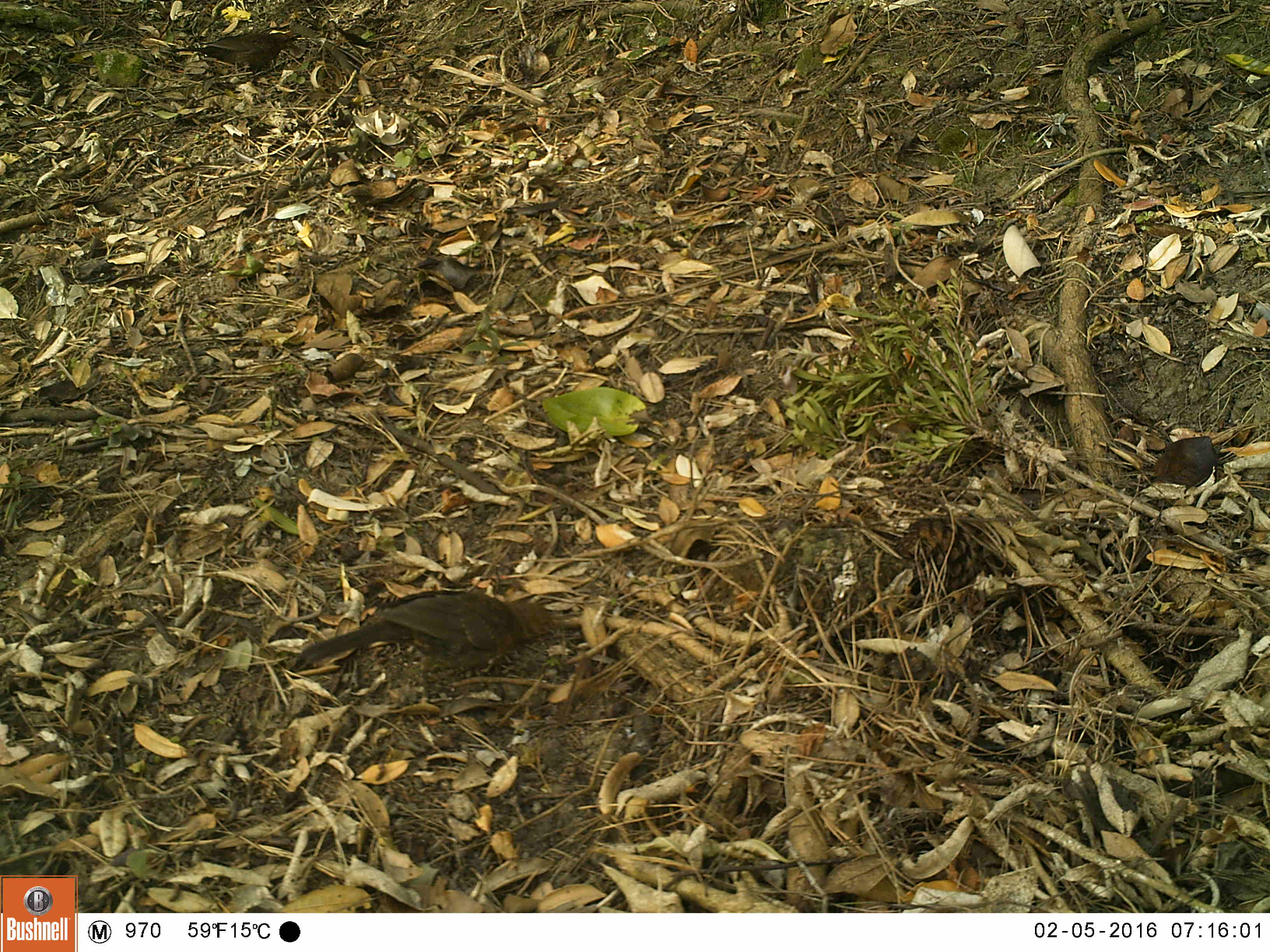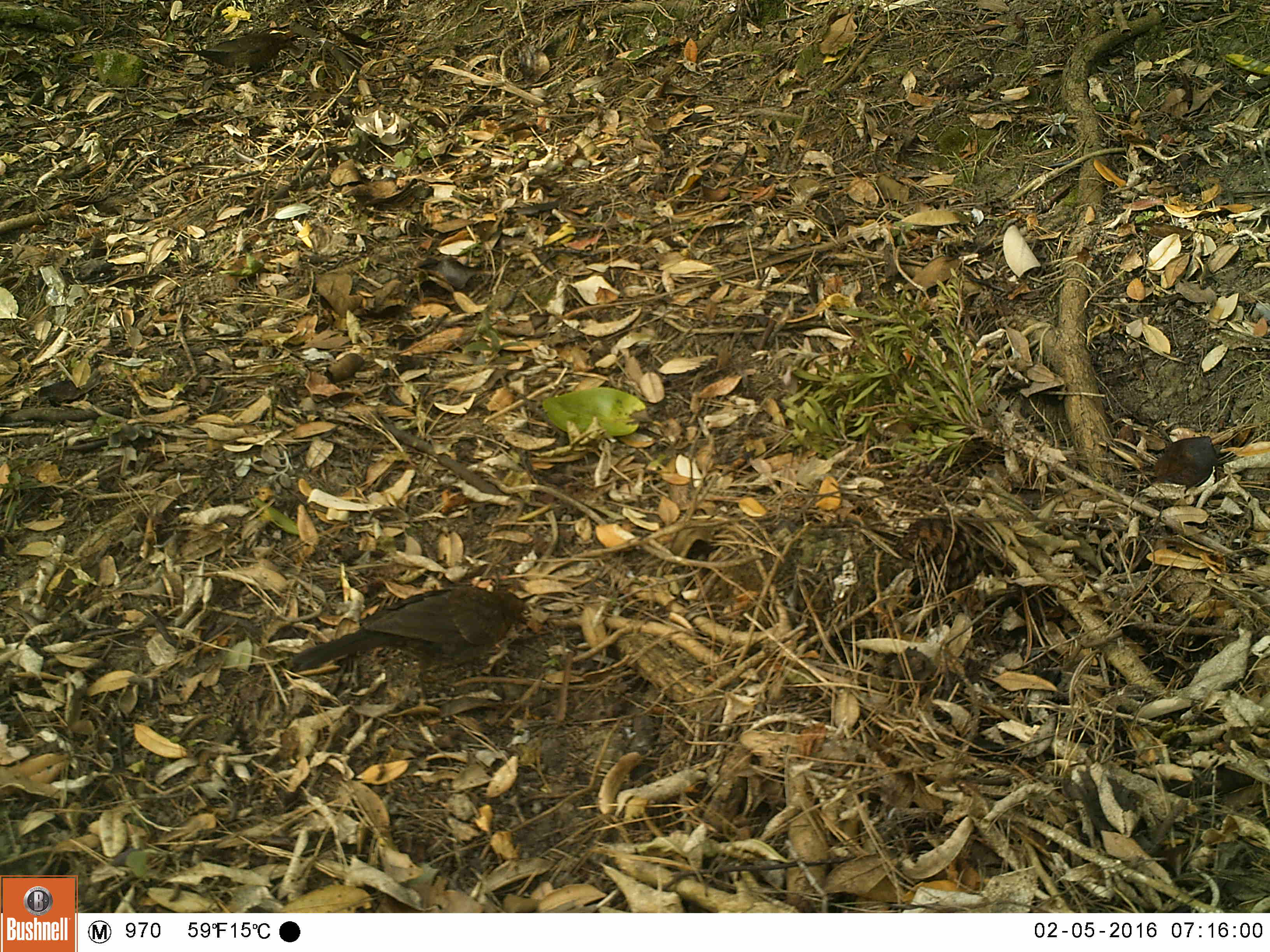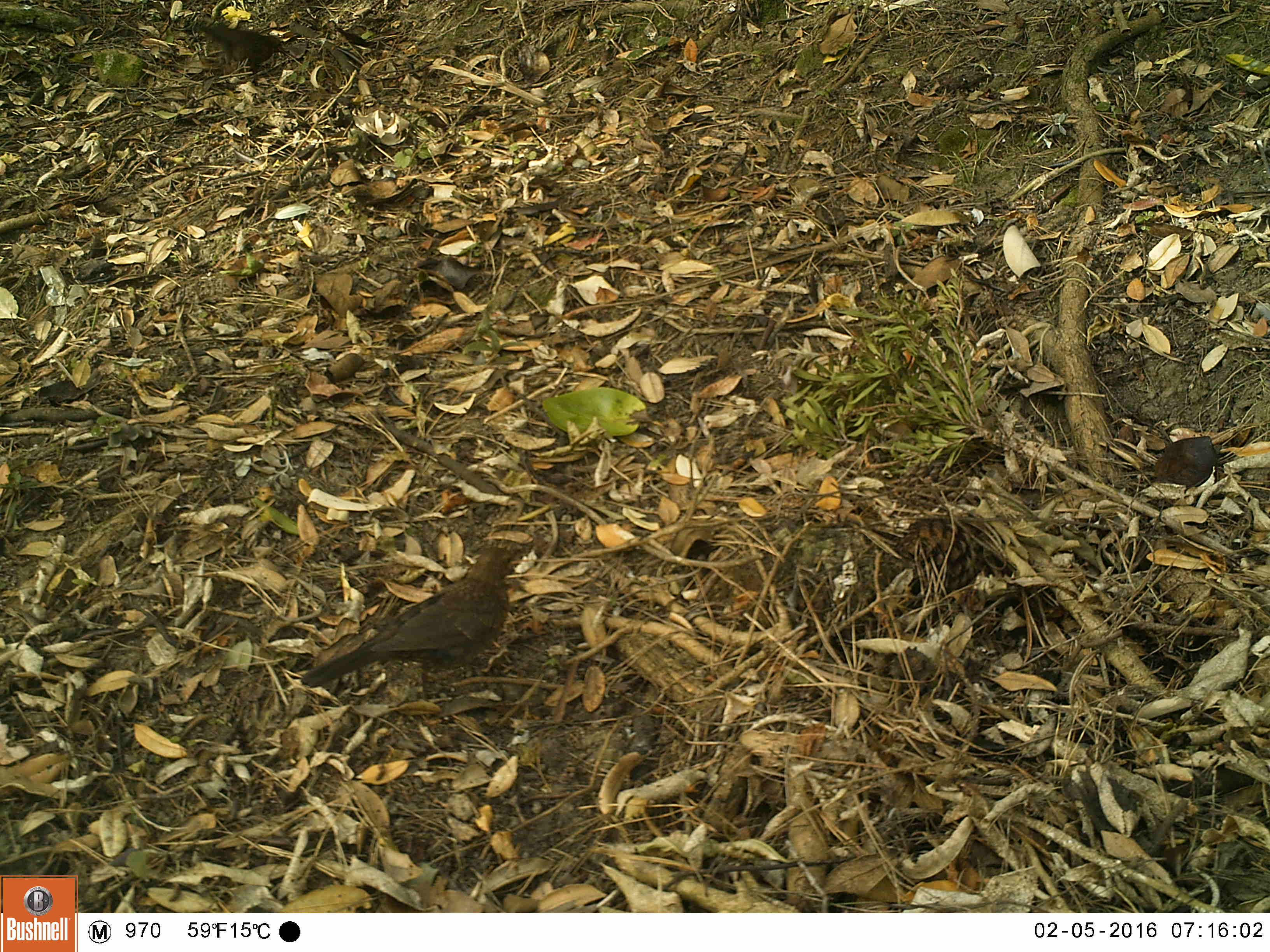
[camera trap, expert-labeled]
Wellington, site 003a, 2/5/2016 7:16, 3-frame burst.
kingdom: Animalia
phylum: Chordata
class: Aves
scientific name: Aves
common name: bird